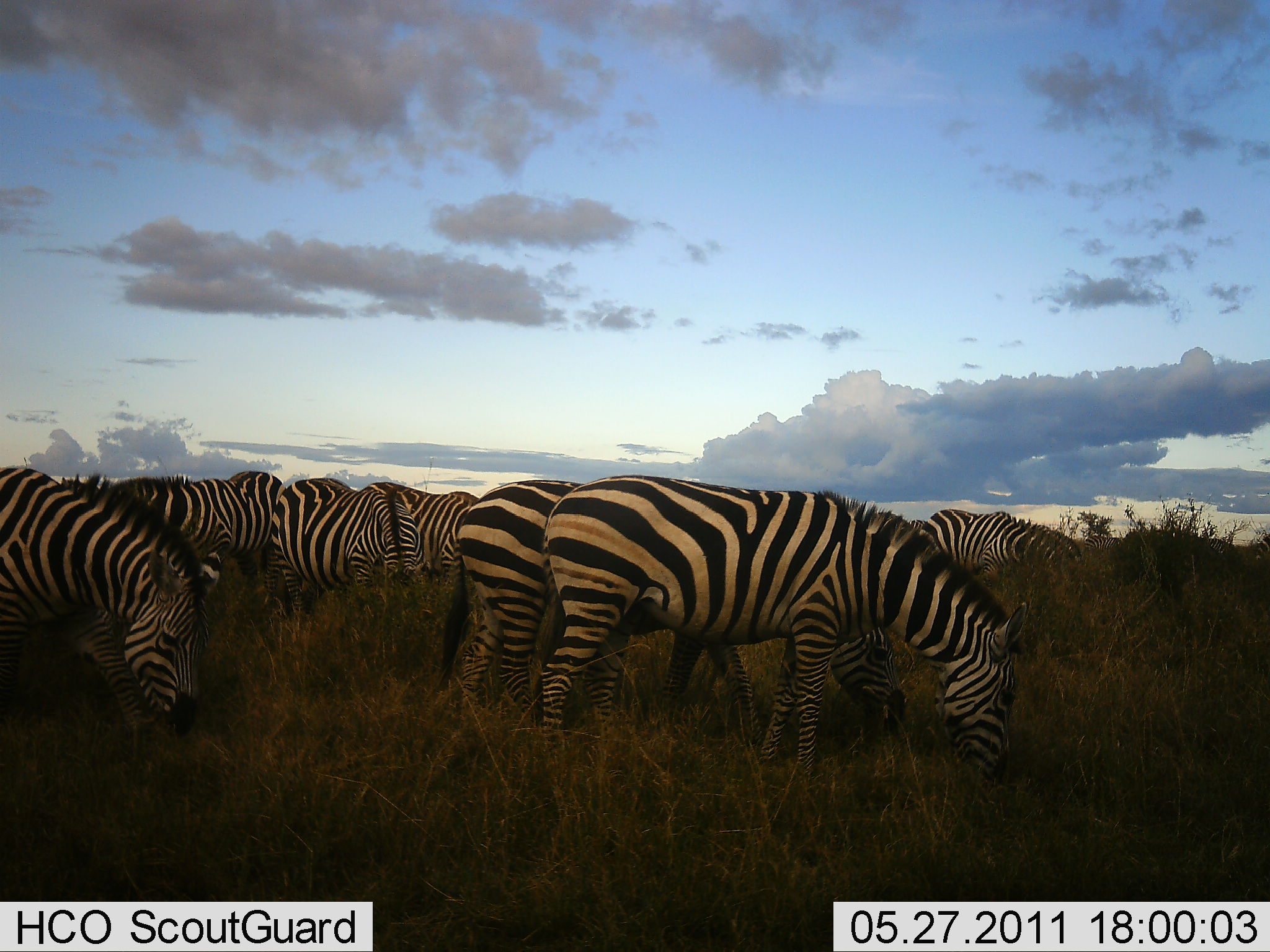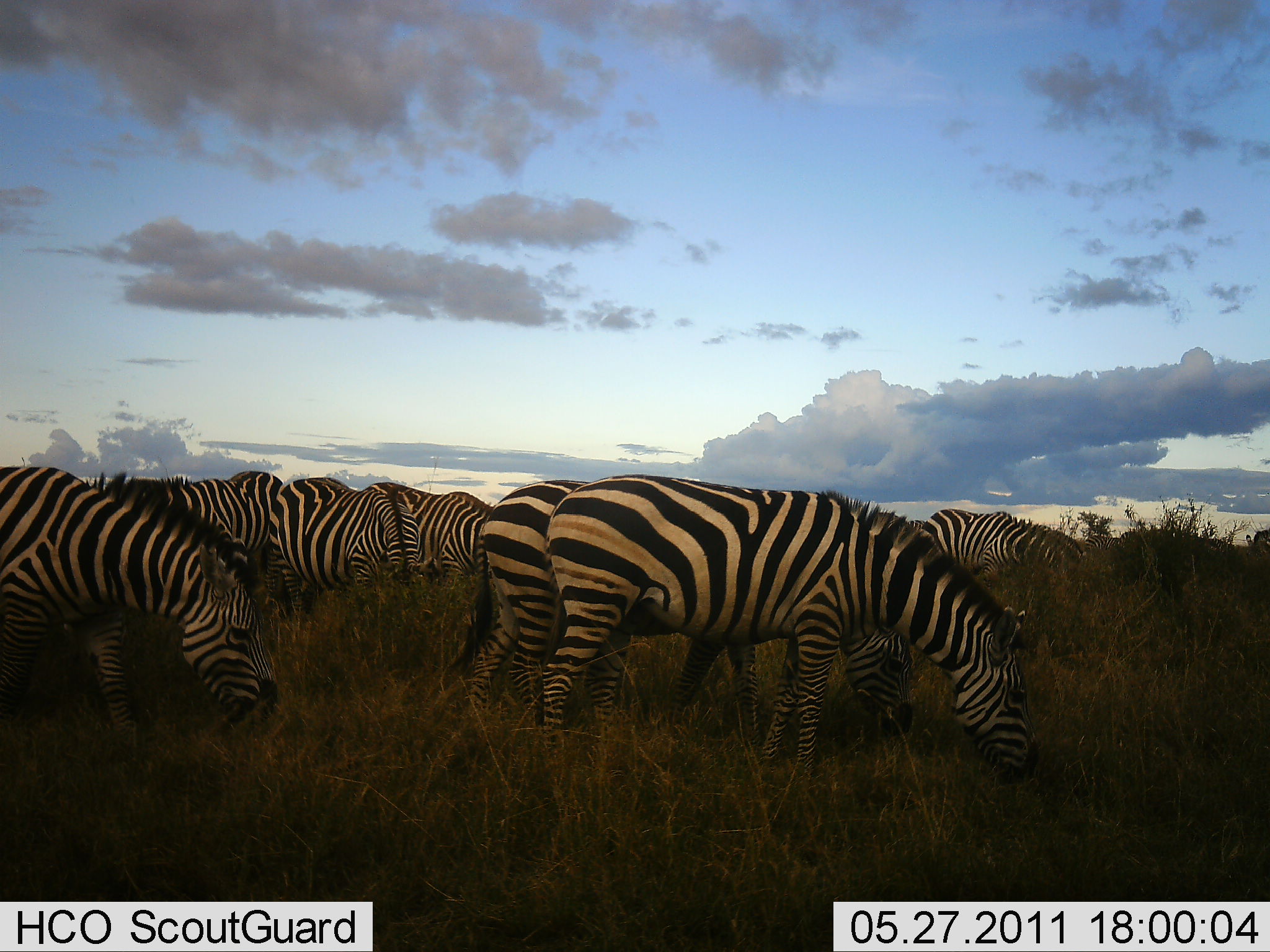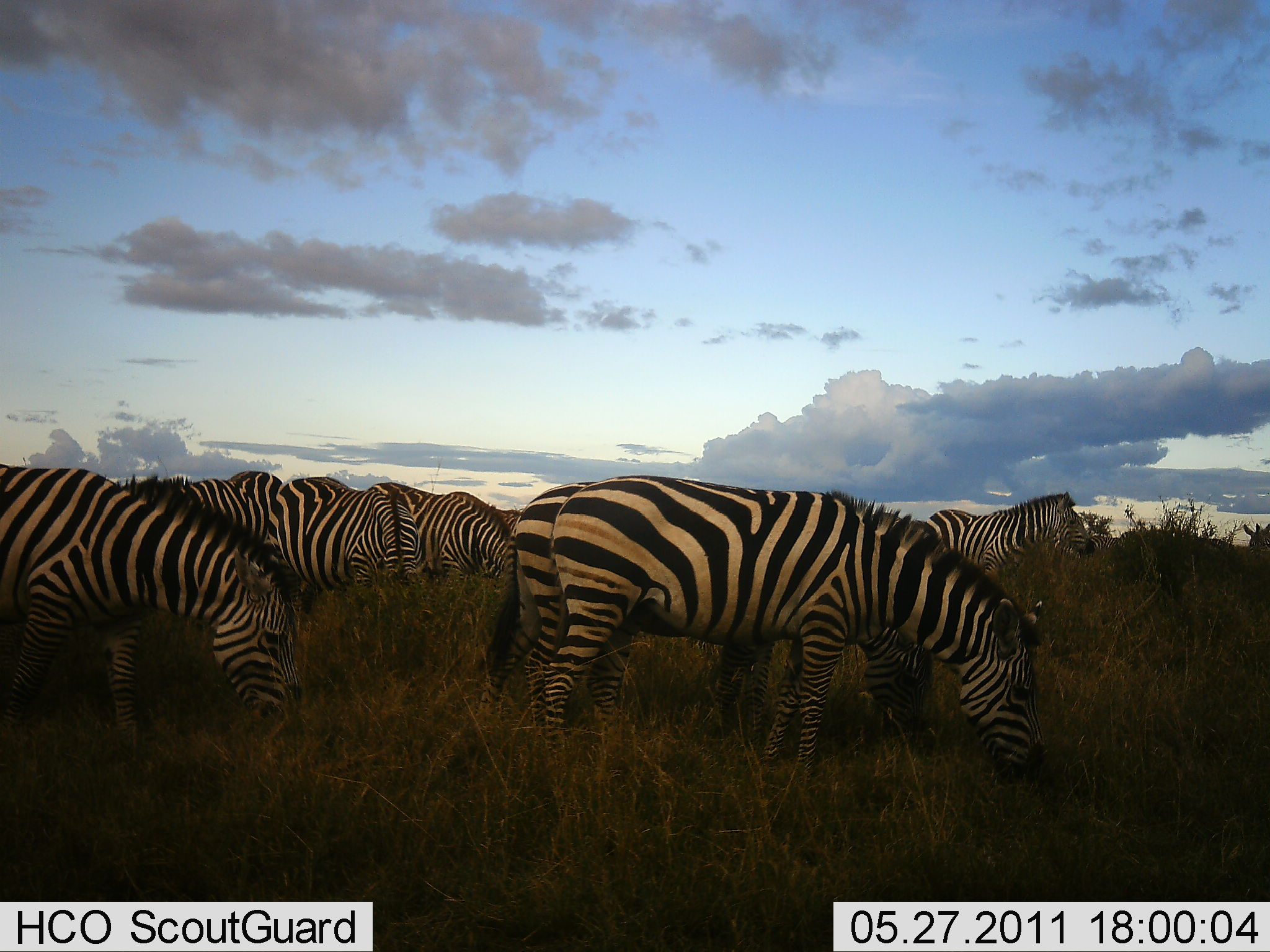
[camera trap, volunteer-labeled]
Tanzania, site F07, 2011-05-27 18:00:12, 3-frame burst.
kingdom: Animalia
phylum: Chordata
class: Mammalia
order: Perissodactyla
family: Equidae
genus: Equus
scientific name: Equus quagga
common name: plains zebra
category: zebra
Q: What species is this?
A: Zebra (plains zebra) (Equus quagga).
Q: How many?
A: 8.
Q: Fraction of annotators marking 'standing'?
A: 27%.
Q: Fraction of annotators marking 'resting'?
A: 0%.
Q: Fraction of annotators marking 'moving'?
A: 18%.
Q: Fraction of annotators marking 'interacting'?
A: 0%.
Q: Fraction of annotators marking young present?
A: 9%.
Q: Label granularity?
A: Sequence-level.